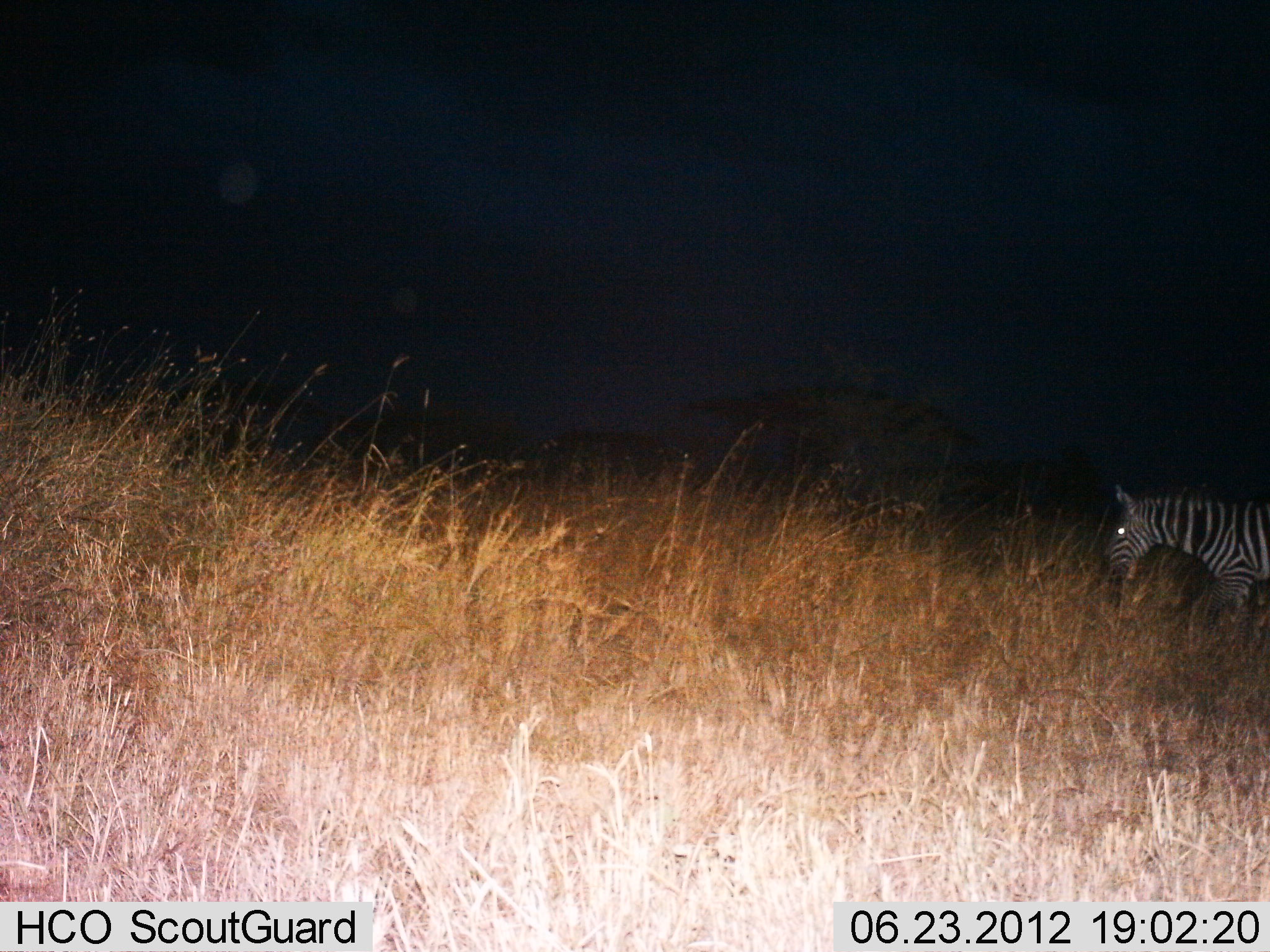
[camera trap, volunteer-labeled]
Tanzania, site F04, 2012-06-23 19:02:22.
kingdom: Animalia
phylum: Chordata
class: Mammalia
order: Perissodactyla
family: Equidae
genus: Equus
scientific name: Equus quagga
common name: plains zebra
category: zebra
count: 1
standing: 10%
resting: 0%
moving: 80%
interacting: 0%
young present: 0%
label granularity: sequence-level